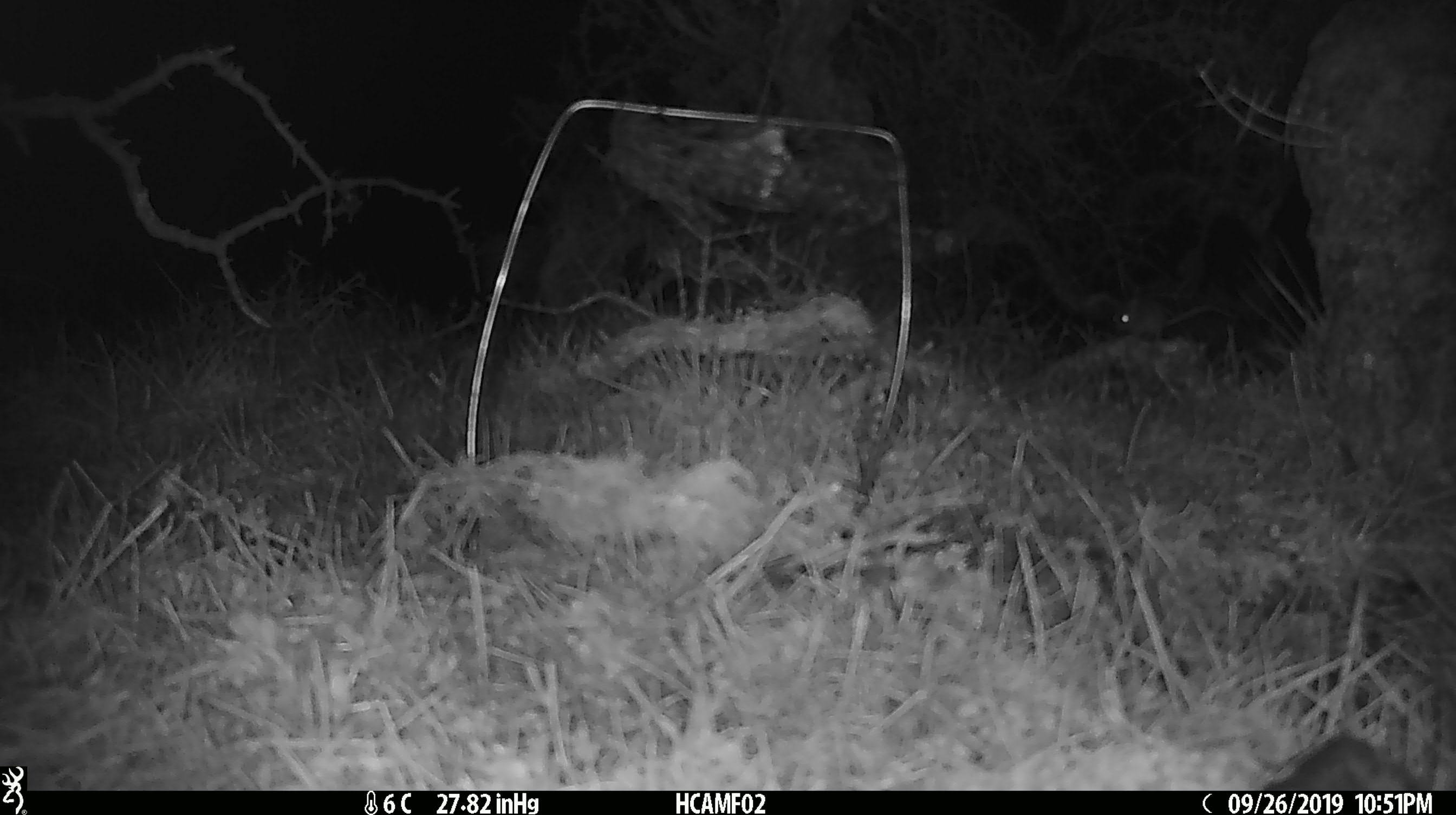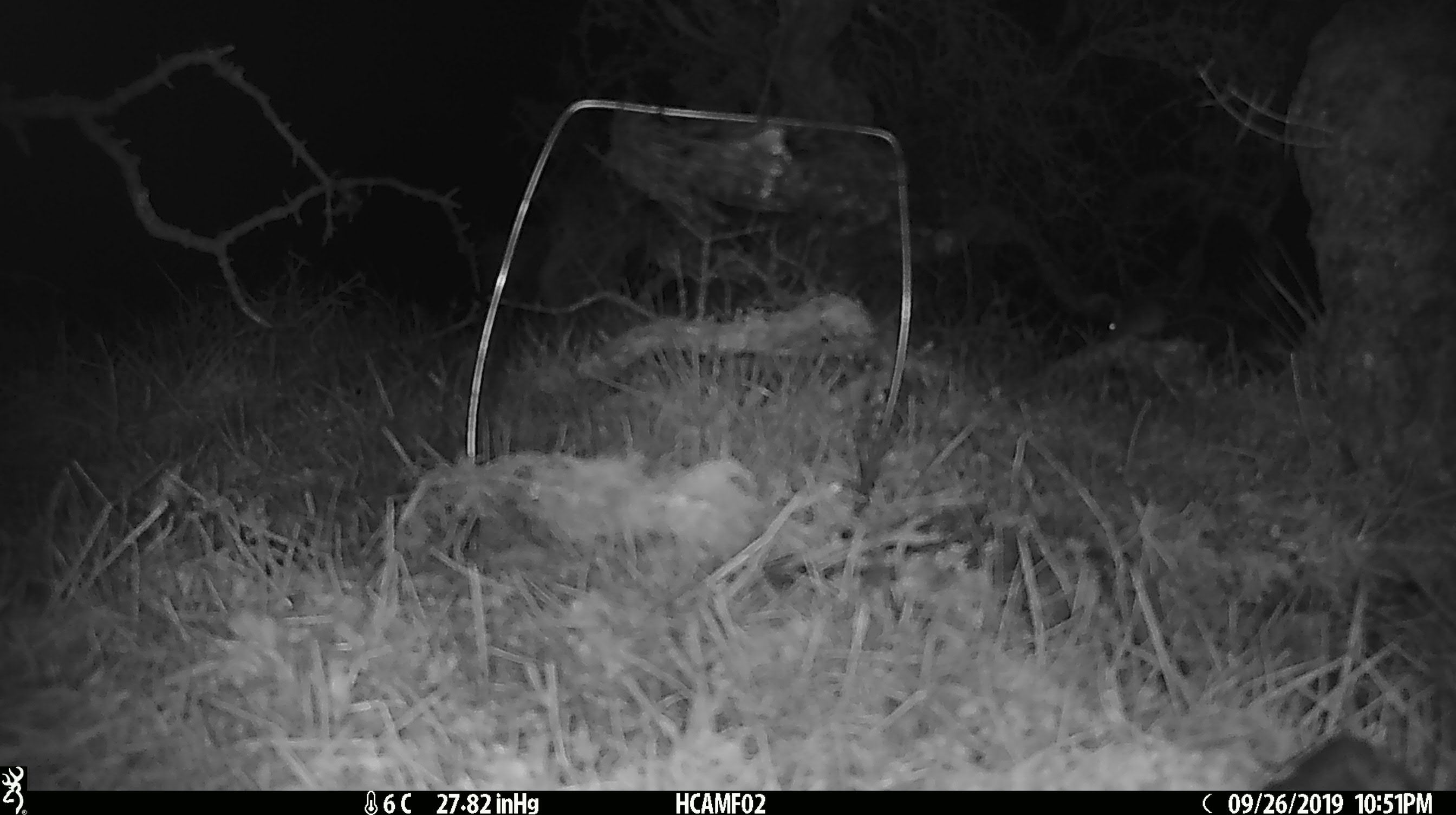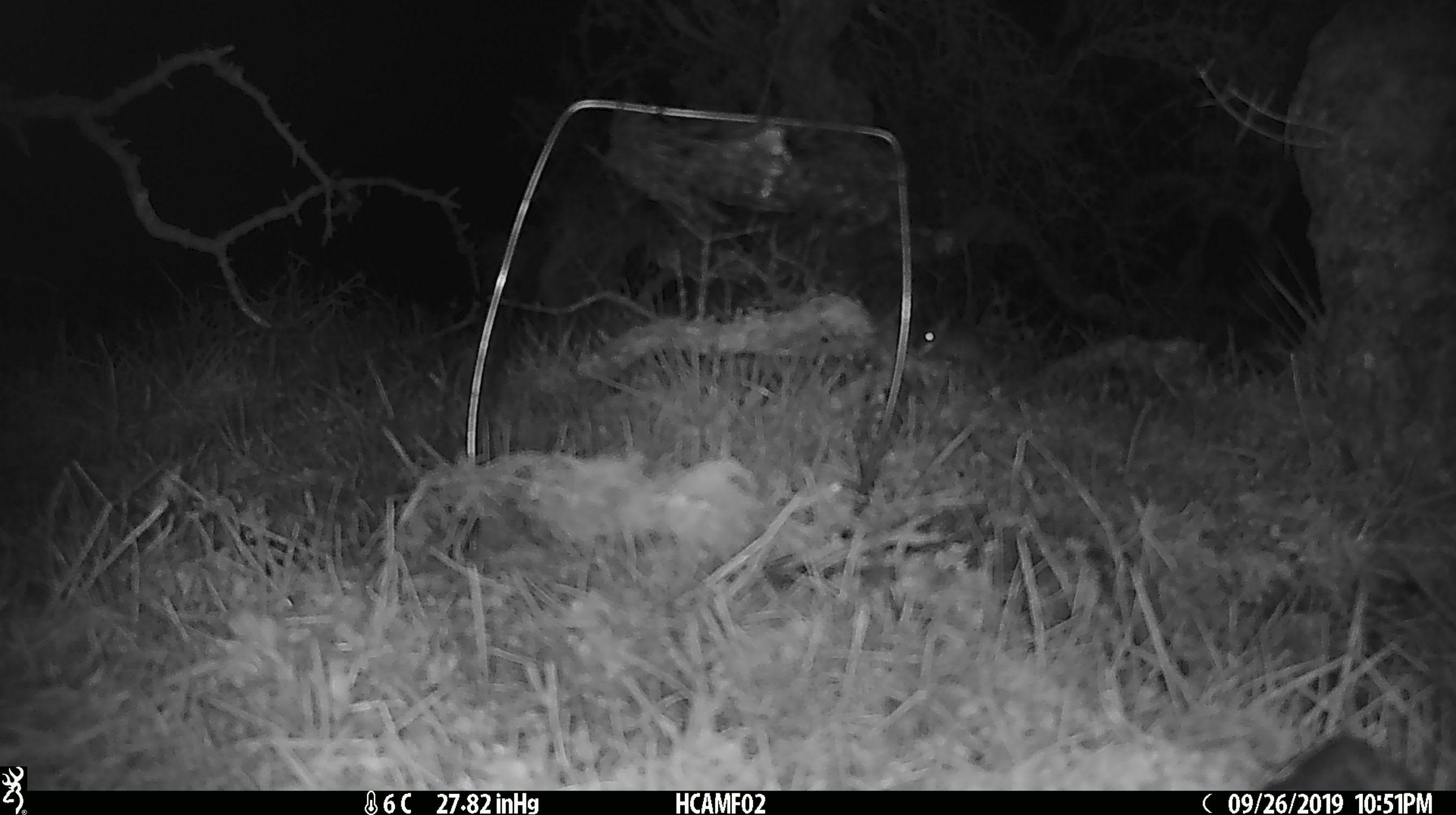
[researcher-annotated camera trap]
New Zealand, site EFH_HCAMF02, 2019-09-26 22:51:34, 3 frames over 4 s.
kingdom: Animalia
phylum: Chordata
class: Mammalia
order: Rodentia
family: Muridae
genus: Mus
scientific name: Mus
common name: mouse